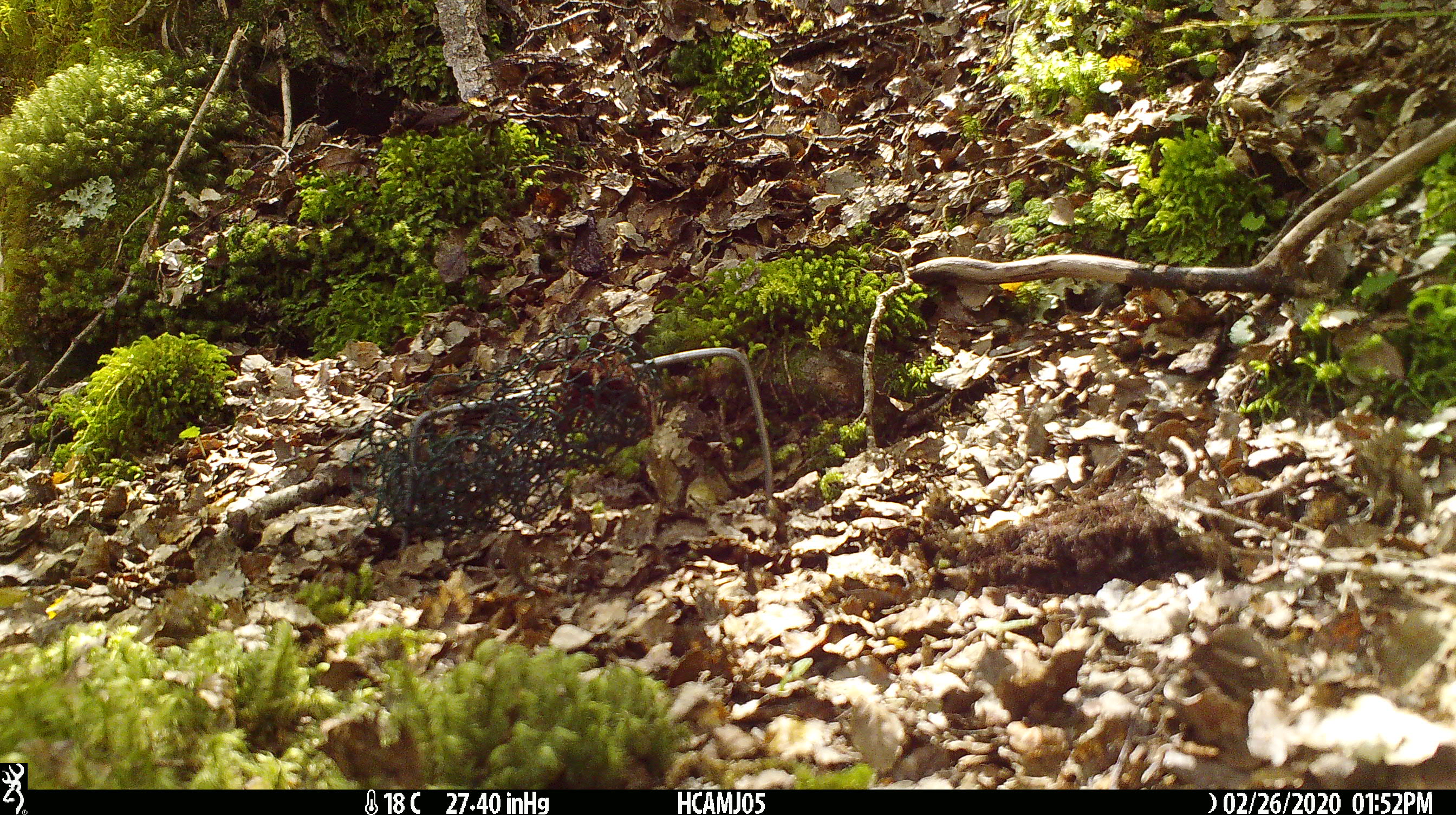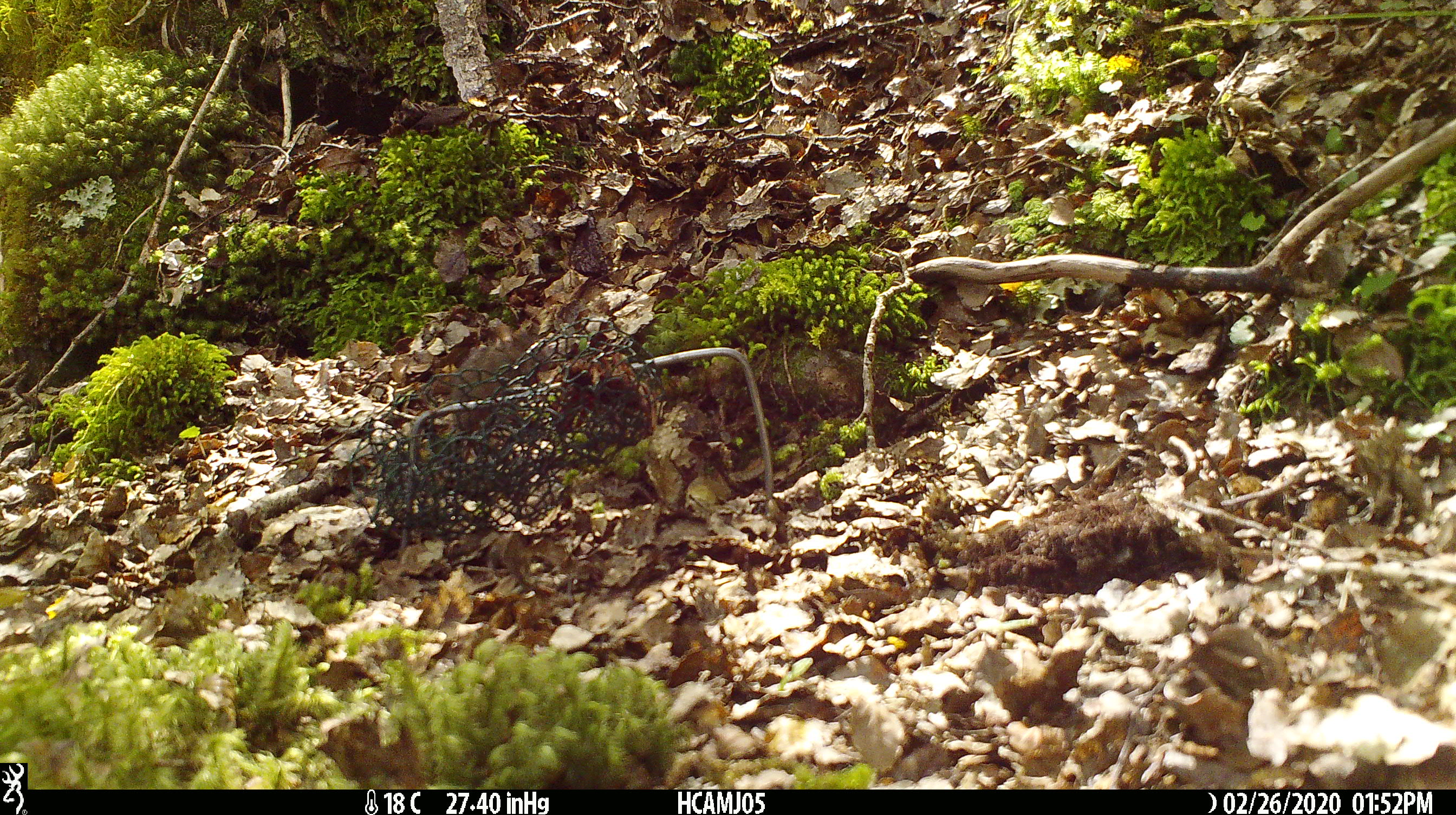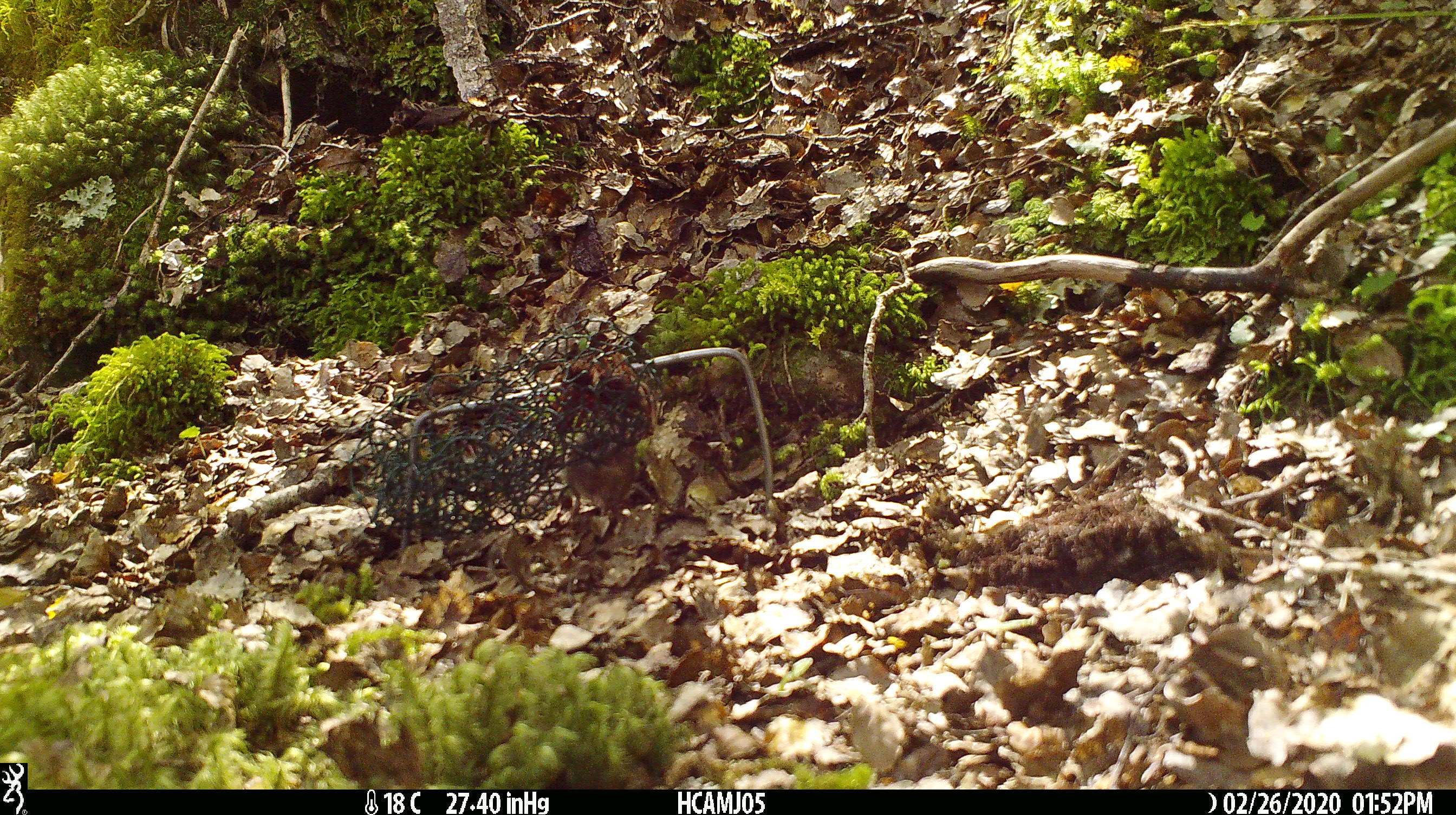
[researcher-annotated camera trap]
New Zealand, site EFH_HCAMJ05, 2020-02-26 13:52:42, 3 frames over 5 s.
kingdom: Animalia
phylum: Chordata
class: Mammalia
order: Rodentia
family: Muridae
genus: Mus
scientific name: Mus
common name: mouse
Mouse (Mus).